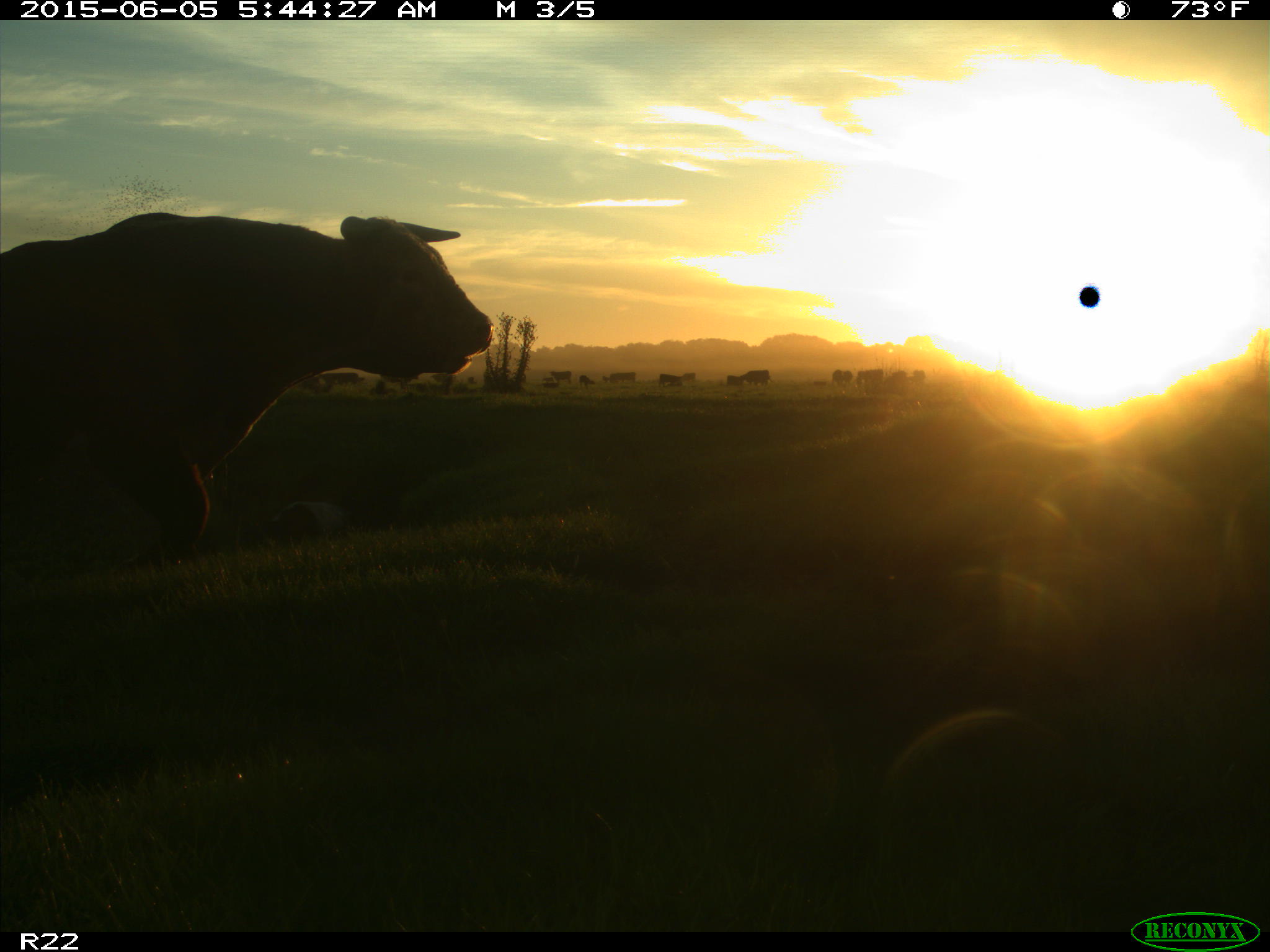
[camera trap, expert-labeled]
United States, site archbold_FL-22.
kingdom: Animalia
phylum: Chordata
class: Mammalia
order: Artiodactyla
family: Bovidae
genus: Bos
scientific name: Bos taurus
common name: domestic cow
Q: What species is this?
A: Bos taurus (domestic cow).